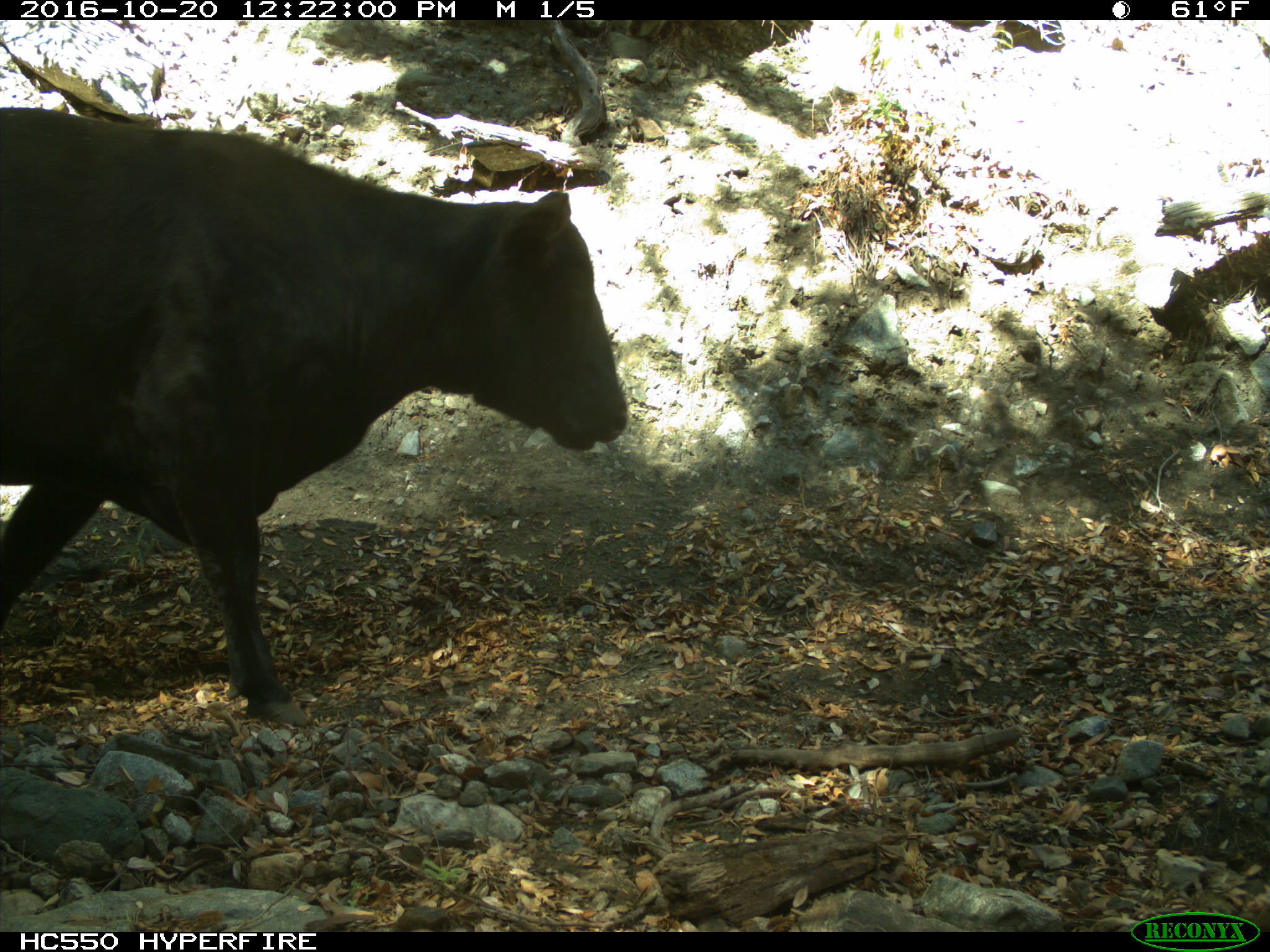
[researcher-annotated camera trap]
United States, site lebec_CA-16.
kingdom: Animalia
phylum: Chordata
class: Mammalia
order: Artiodactyla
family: Bovidae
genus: Bos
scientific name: Bos taurus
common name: domestic cow